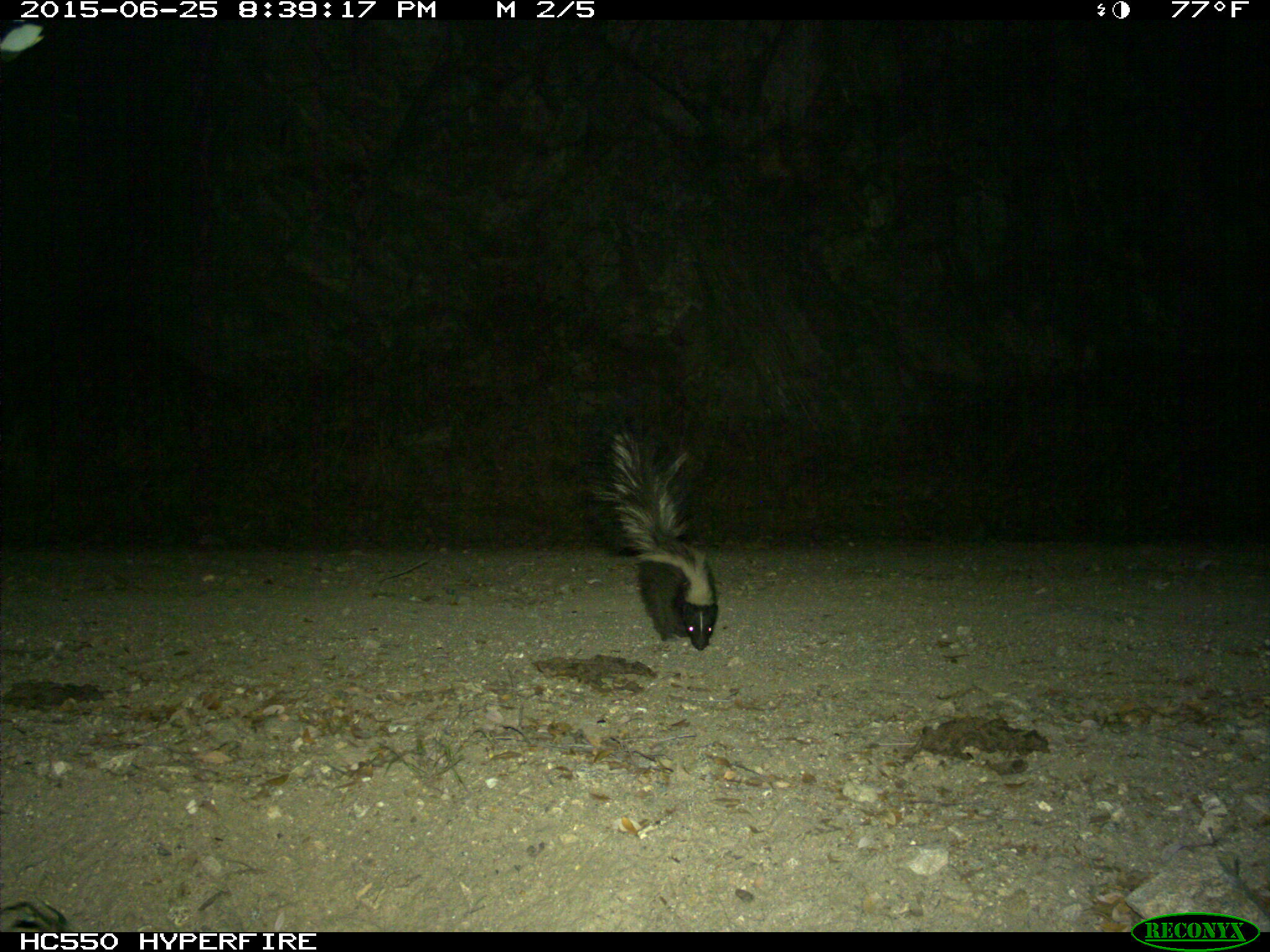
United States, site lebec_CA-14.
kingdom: Animalia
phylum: Chordata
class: Mammalia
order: Carnivora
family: Mephitidae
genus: Mephitis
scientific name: Mephitis mephitis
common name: striped skunk